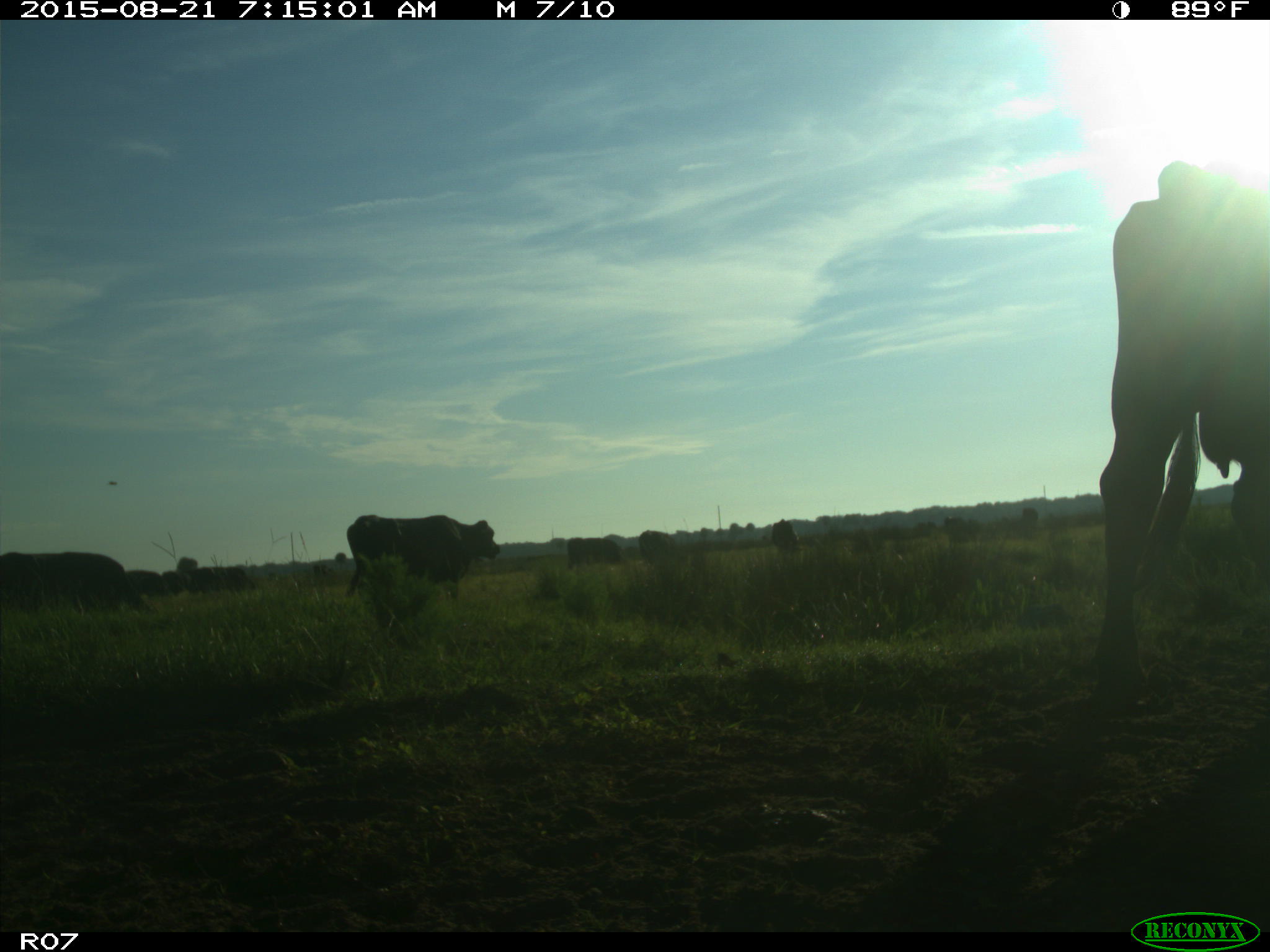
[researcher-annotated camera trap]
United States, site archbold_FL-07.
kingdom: Animalia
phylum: Chordata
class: Mammalia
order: Artiodactyla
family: Bovidae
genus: Bos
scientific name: Bos taurus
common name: domestic cow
Bos taurus (domestic cow).